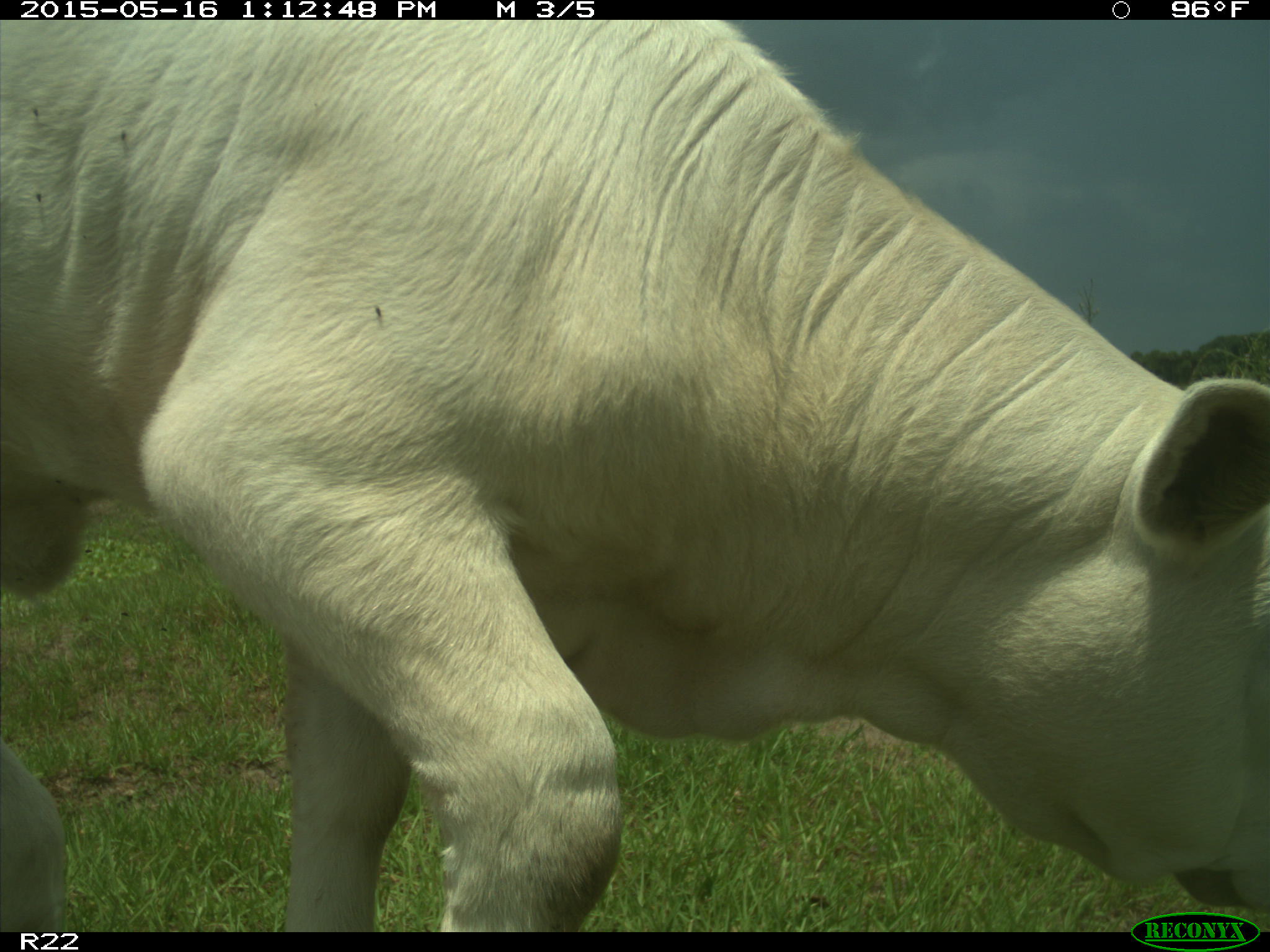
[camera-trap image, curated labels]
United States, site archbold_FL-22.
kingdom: Animalia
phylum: Chordata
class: Mammalia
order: Artiodactyla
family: Bovidae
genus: Bos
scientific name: Bos taurus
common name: domestic cow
Bos taurus (domestic cow).